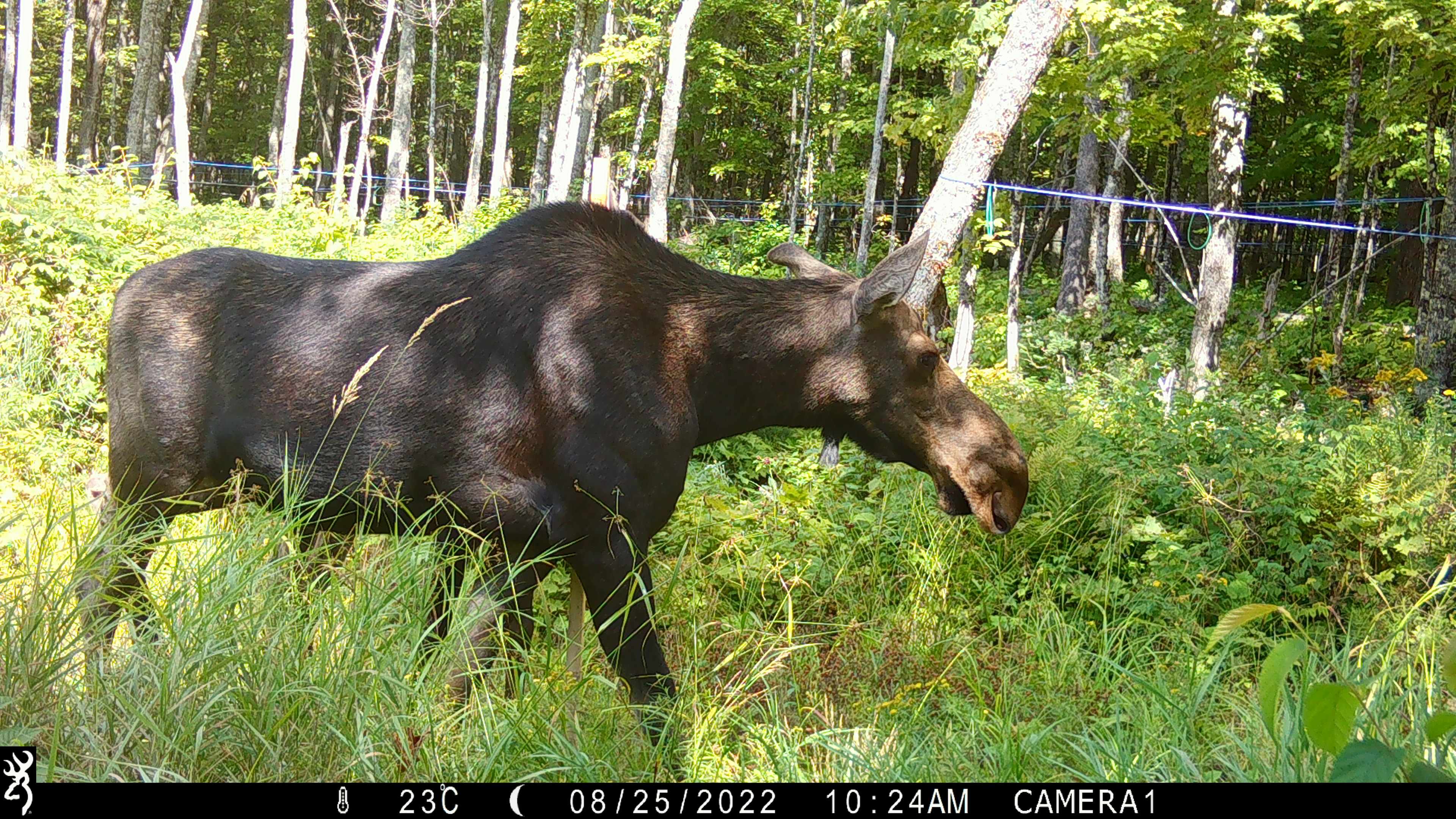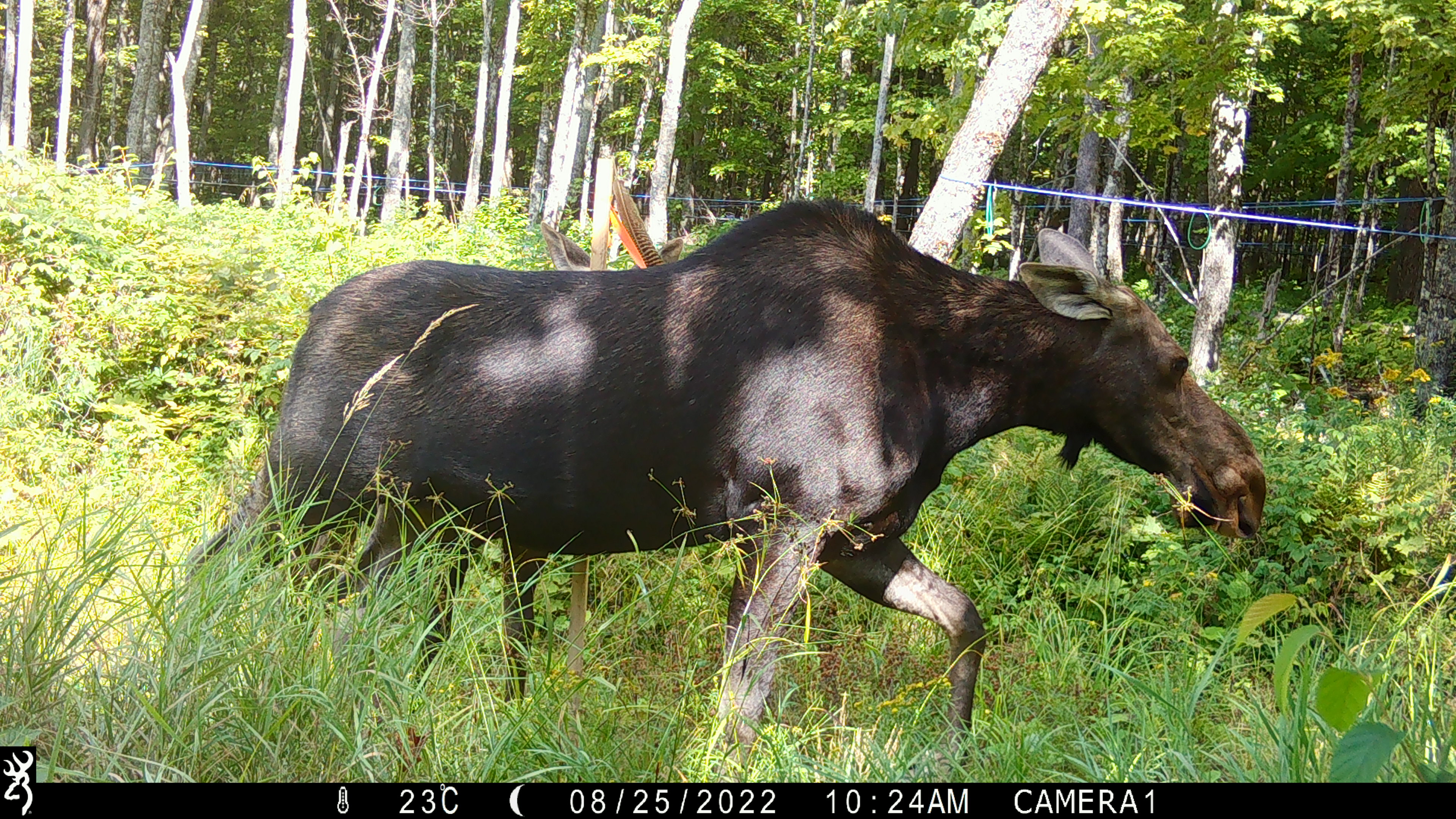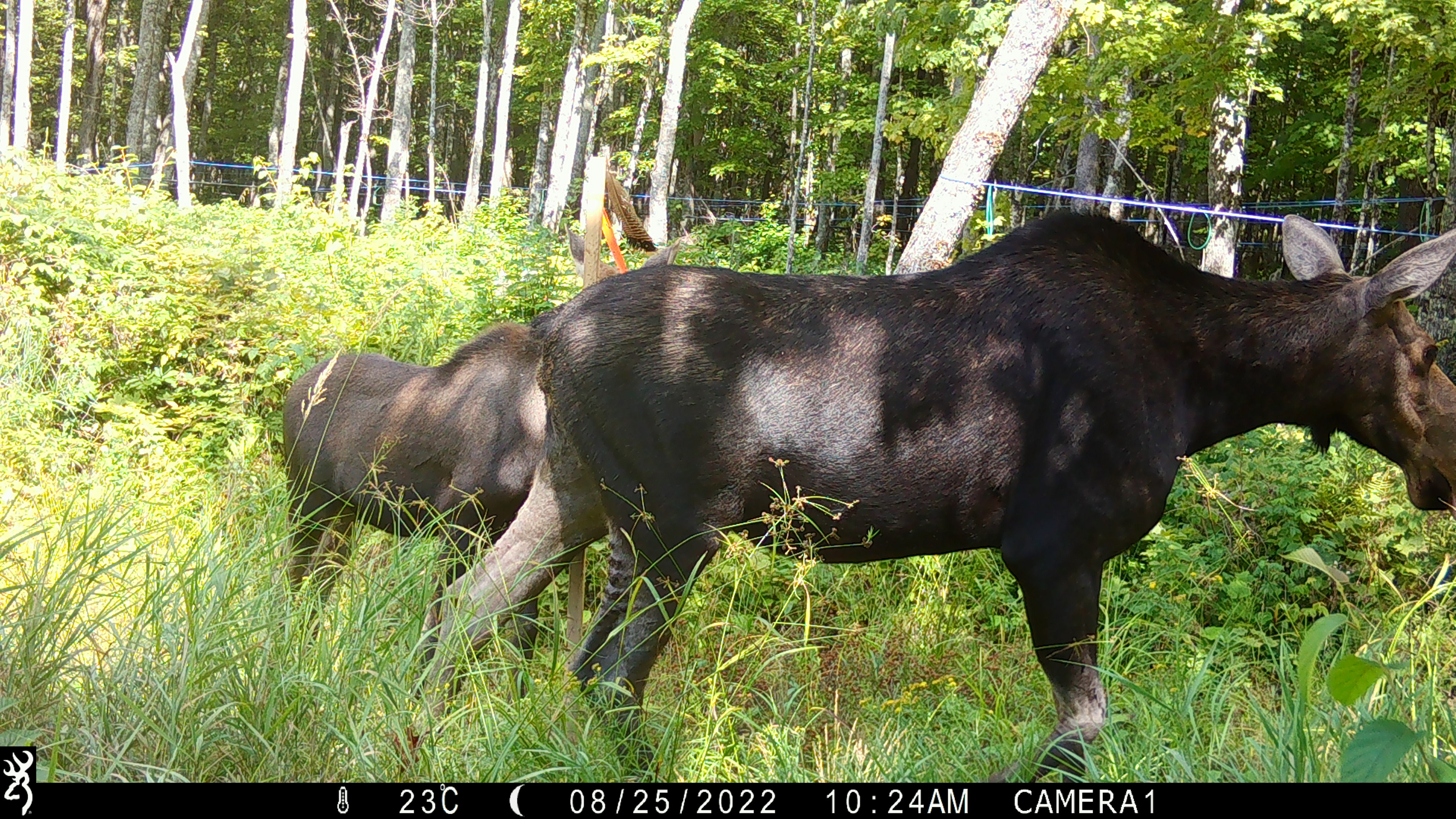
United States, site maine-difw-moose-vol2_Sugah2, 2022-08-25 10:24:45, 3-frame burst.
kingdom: Animalia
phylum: Chordata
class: Mammalia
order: Artiodactyla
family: Cervidae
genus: Alces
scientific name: Alces alces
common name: moose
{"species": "moose (Alces alces)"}